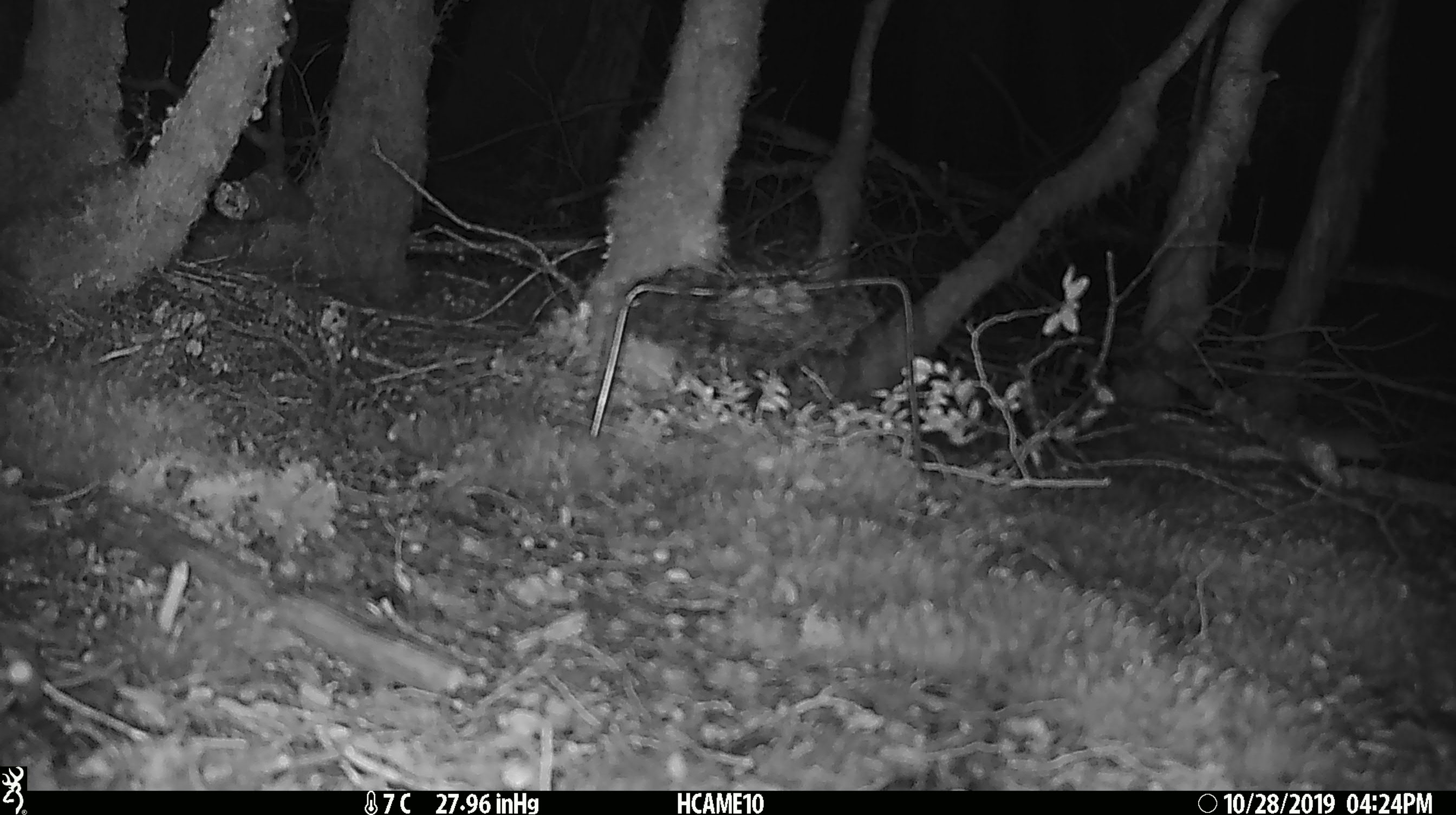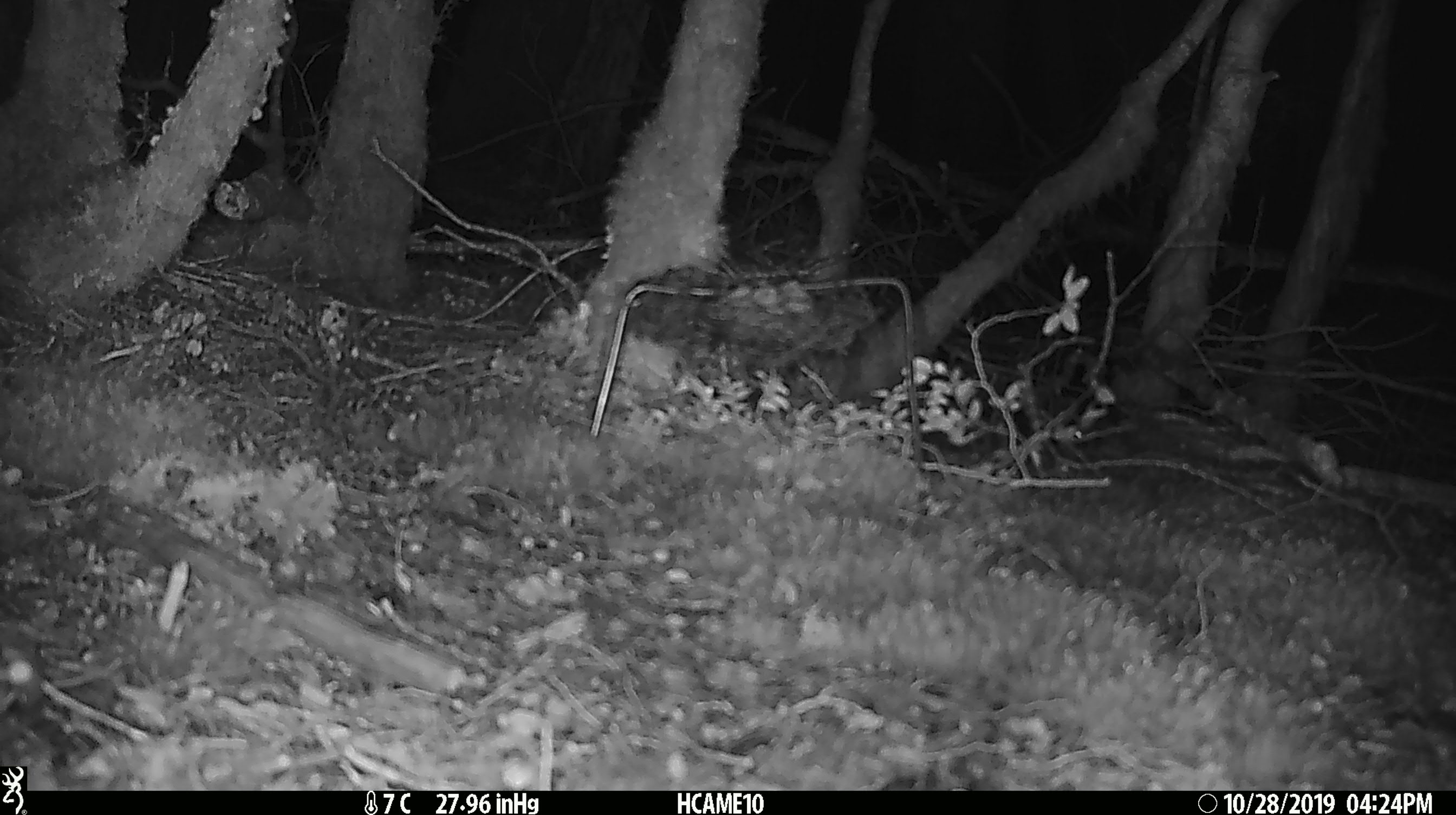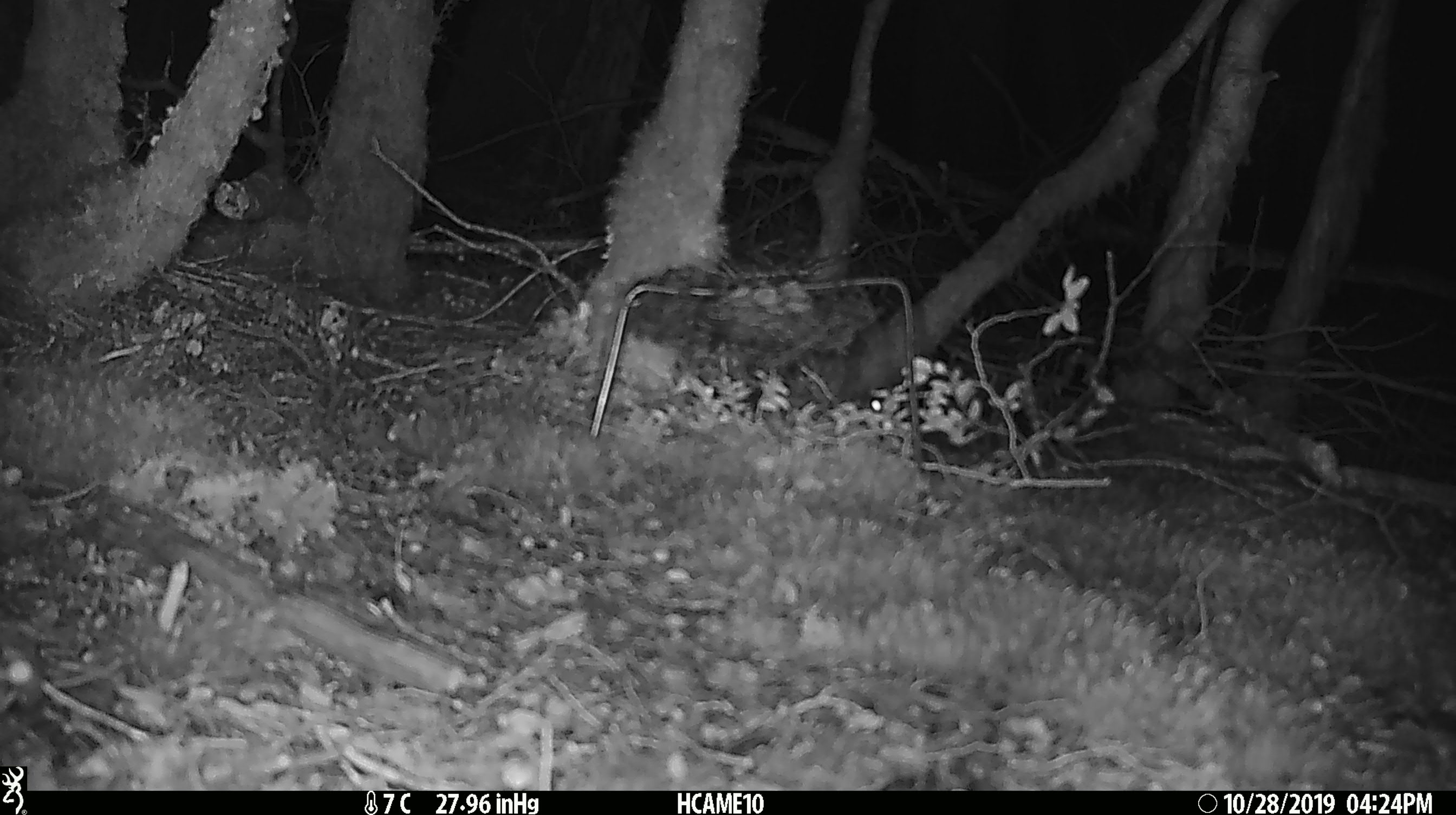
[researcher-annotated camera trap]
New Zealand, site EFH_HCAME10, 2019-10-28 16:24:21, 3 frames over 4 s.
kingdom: Animalia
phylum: Chordata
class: Mammalia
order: Rodentia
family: Muridae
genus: Mus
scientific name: Mus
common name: mouse